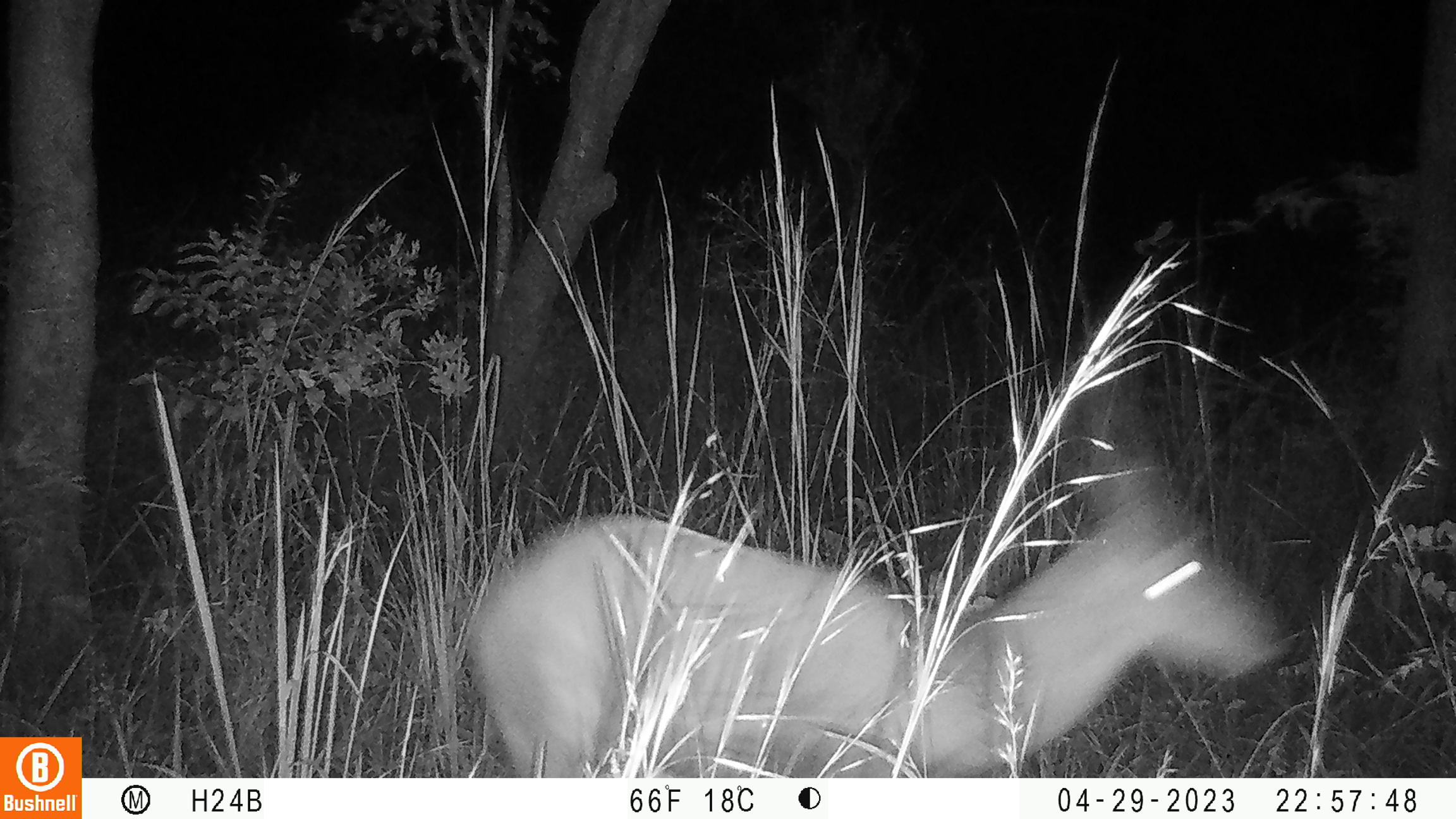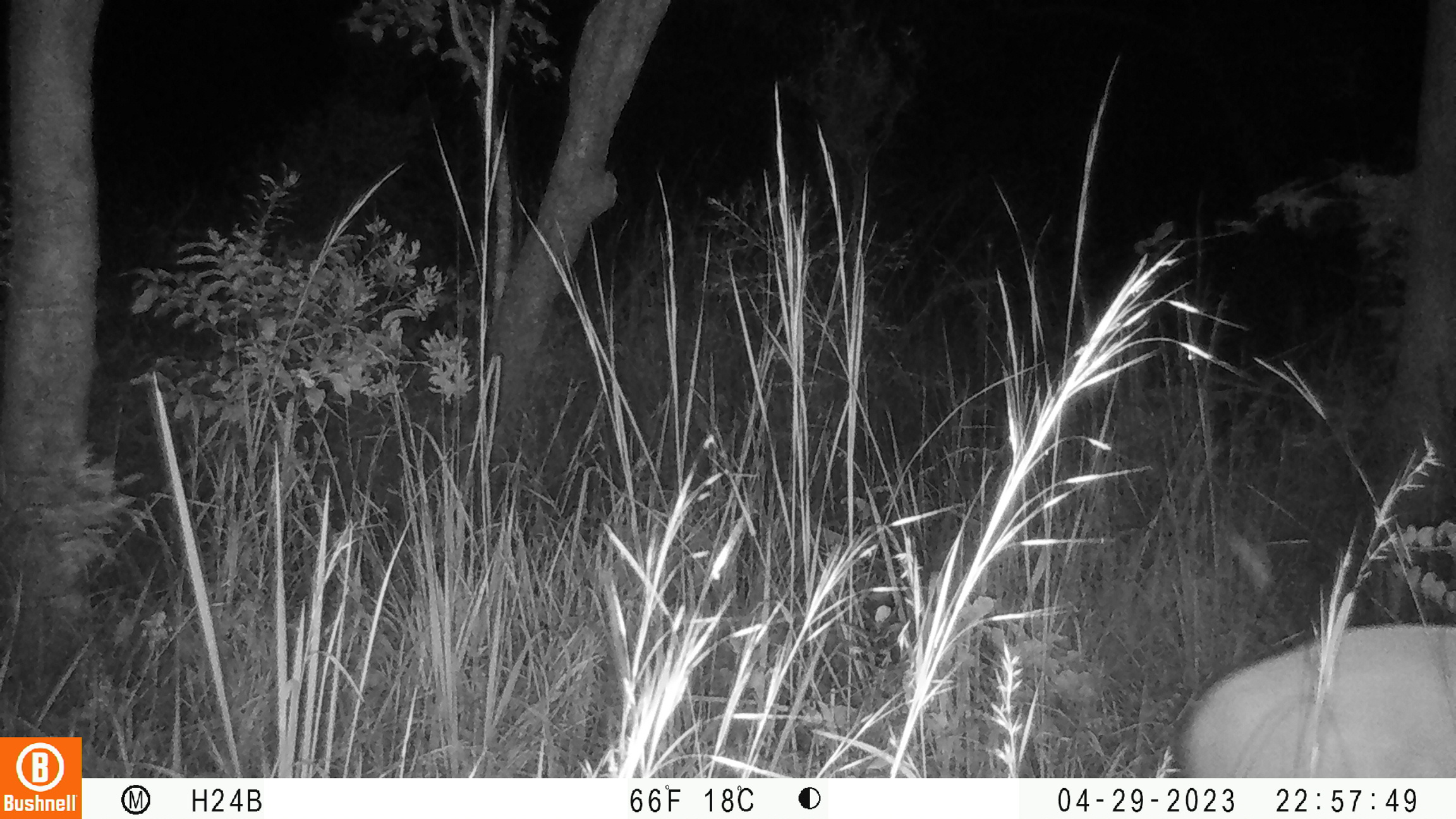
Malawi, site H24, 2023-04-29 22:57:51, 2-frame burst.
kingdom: Animalia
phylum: Chordata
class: Mammalia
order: Artiodactyla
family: Bovidae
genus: Tragelaphus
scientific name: Tragelaphus sylvaticus sylvaticus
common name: cape bushbuck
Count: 1.